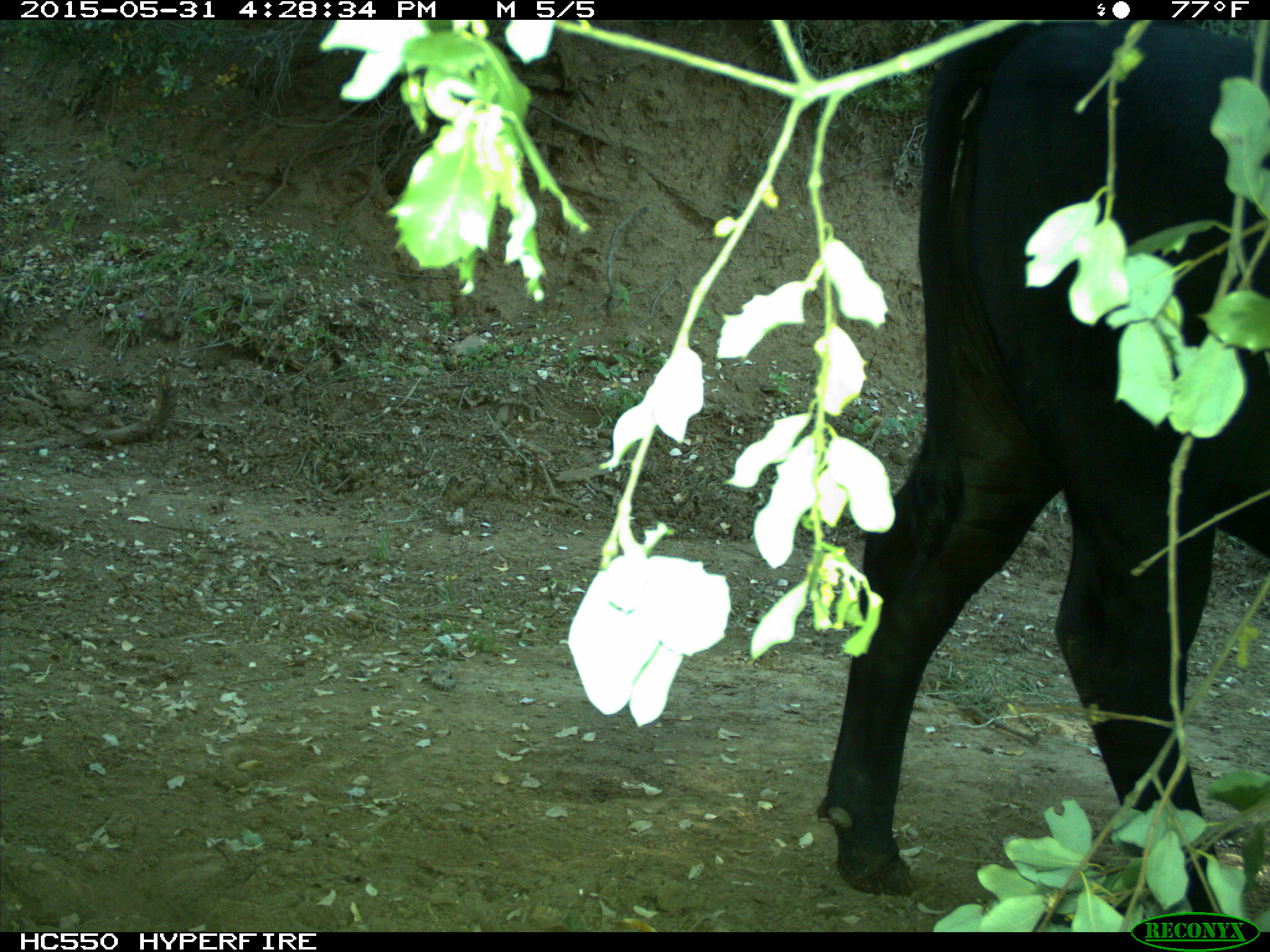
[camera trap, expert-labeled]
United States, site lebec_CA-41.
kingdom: Animalia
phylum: Chordata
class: Mammalia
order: Artiodactyla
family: Bovidae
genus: Bos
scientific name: Bos taurus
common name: domestic cow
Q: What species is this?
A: Bos taurus (domestic cow).